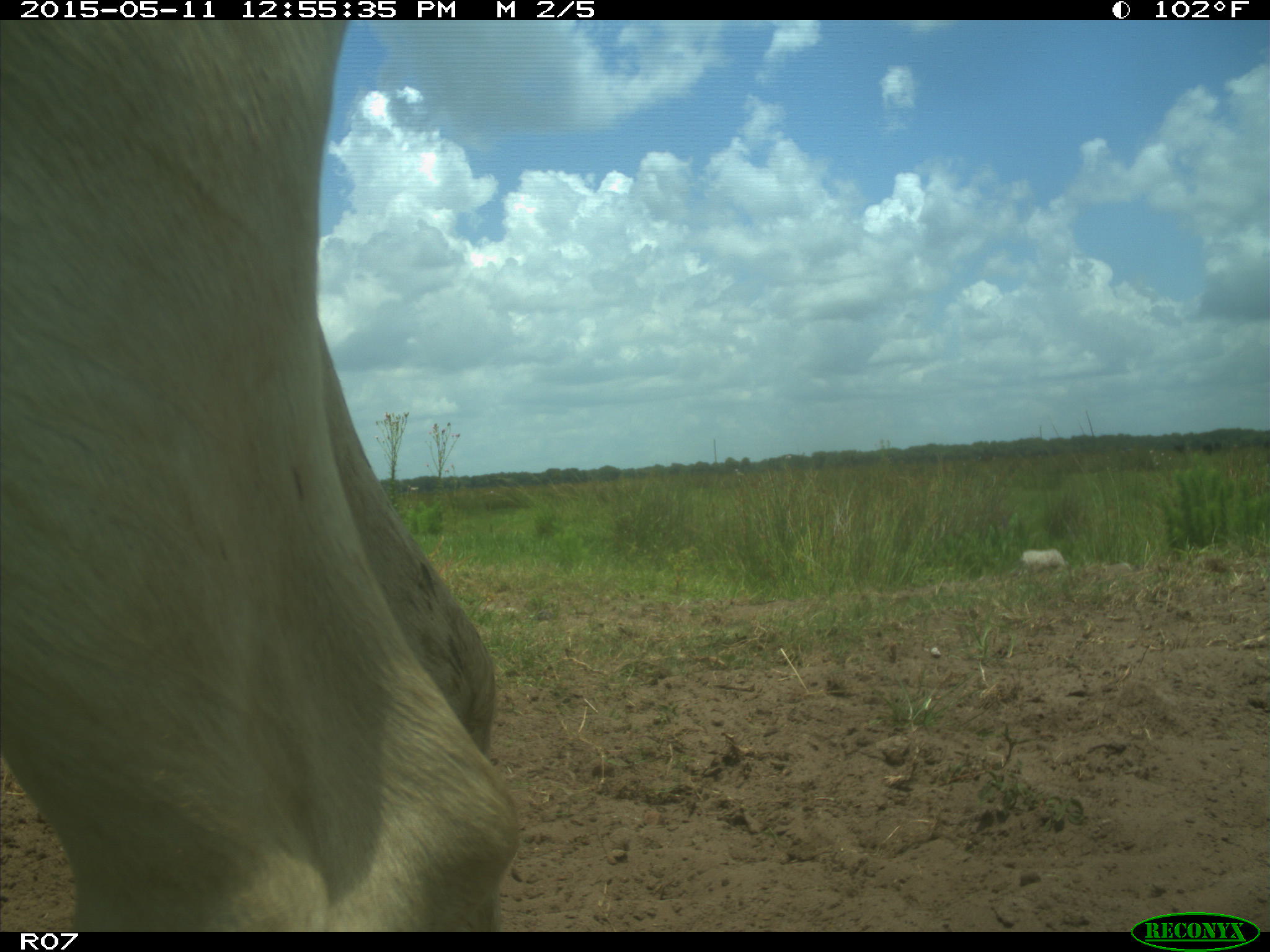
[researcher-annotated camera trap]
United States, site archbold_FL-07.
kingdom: Animalia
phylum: Chordata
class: Mammalia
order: Artiodactyla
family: Bovidae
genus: Bos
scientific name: Bos taurus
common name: domestic cow